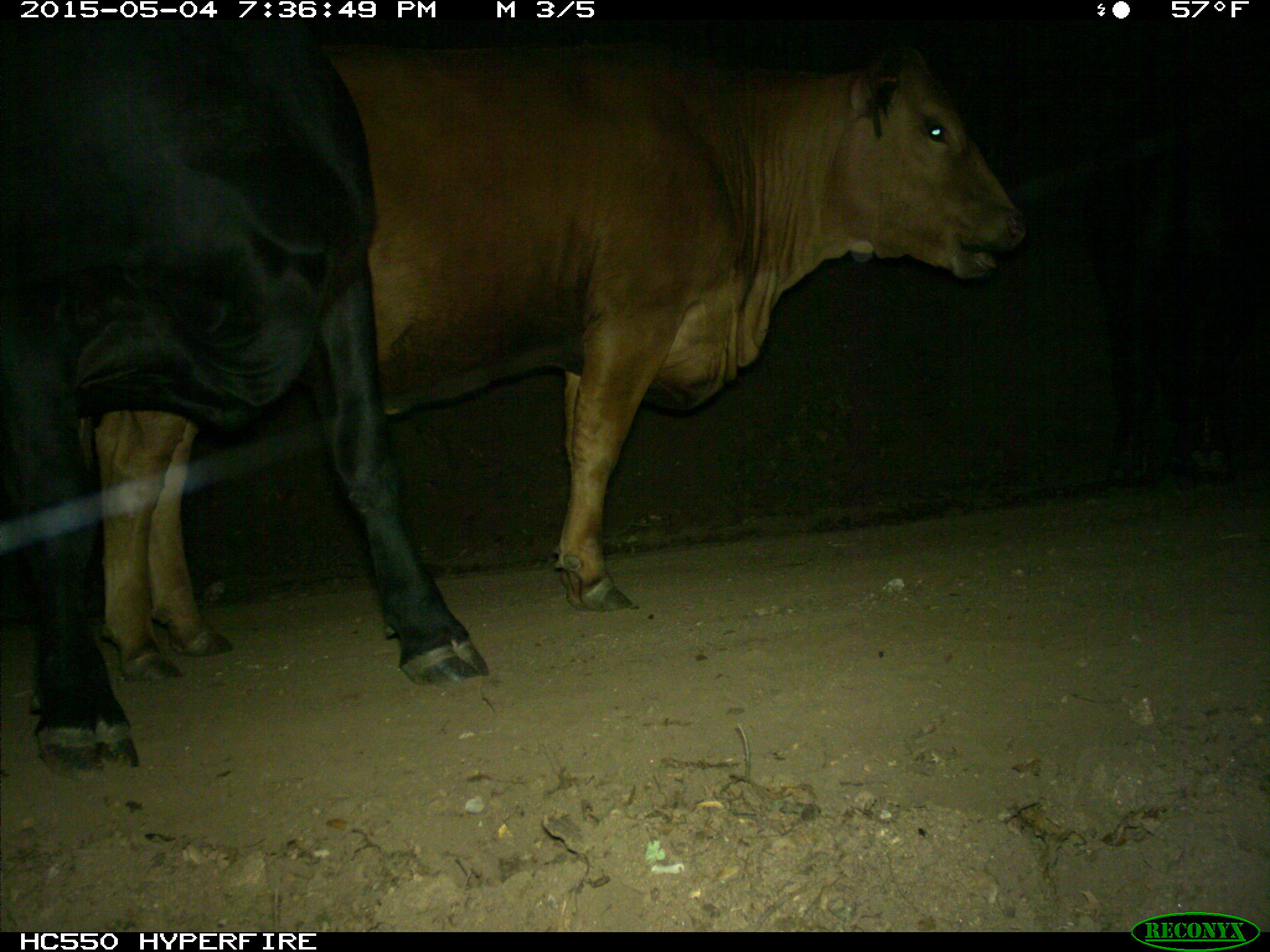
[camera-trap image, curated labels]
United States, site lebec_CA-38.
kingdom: Animalia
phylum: Chordata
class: Mammalia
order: Artiodactyla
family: Bovidae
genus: Bos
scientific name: Bos taurus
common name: domestic cow